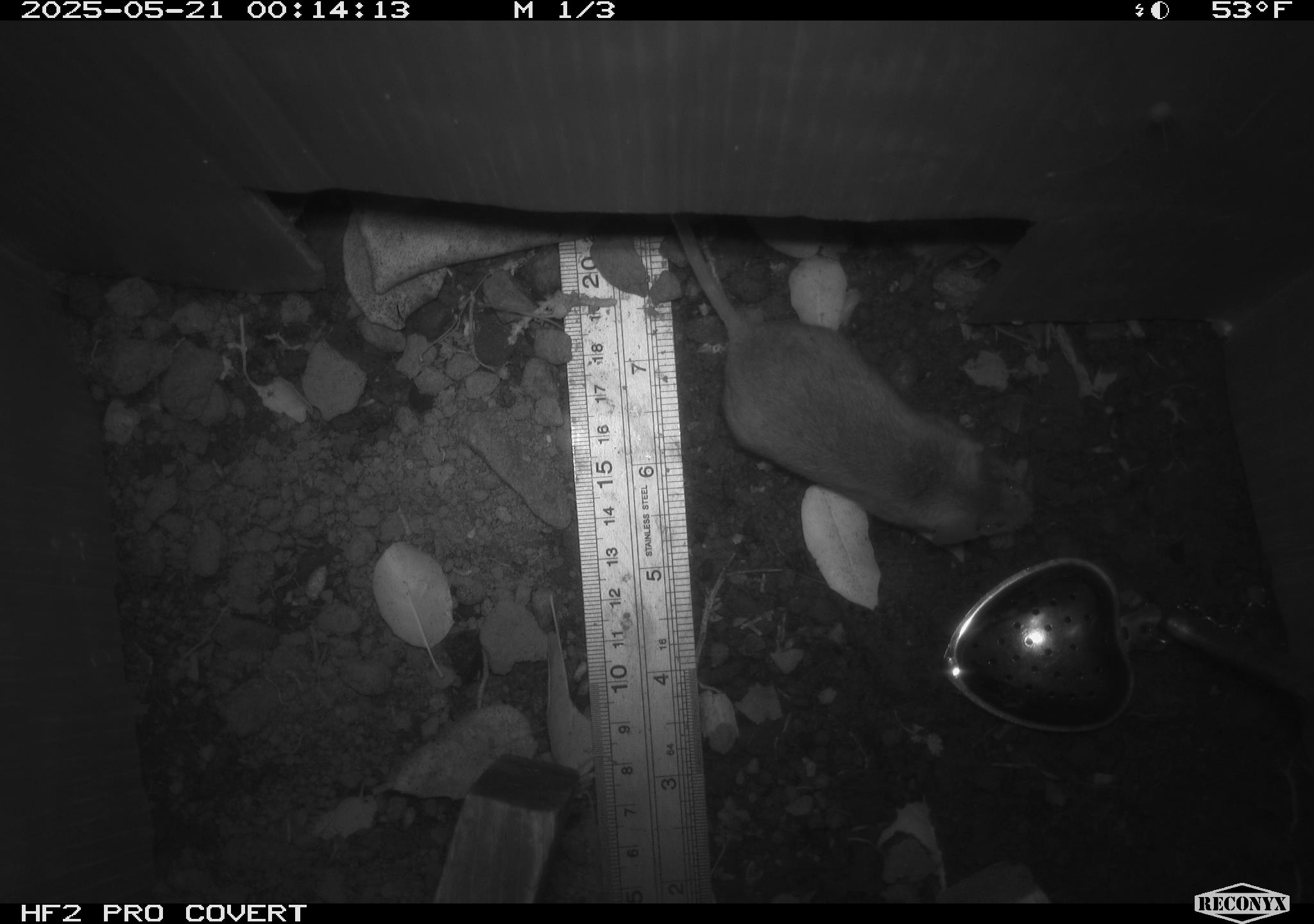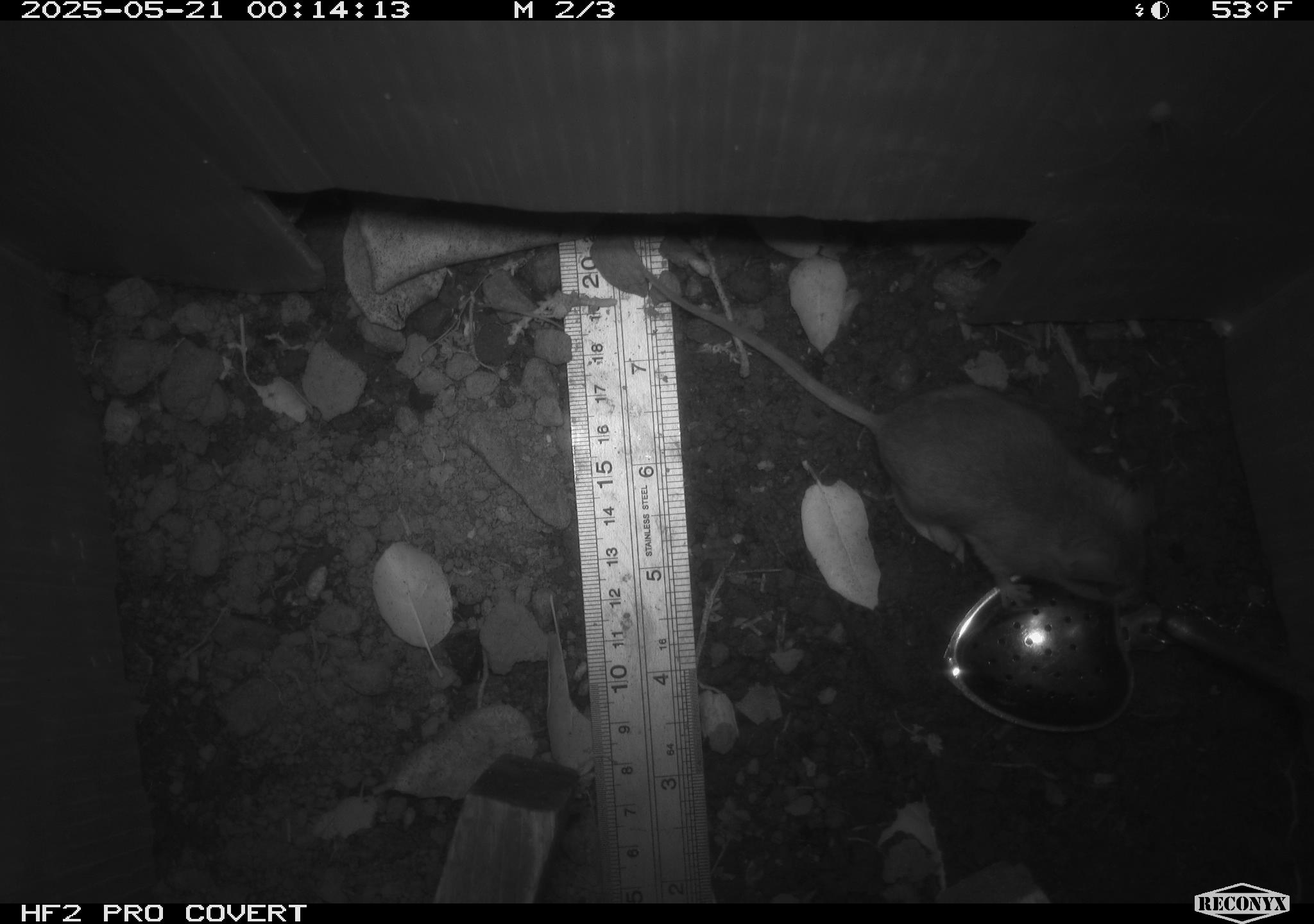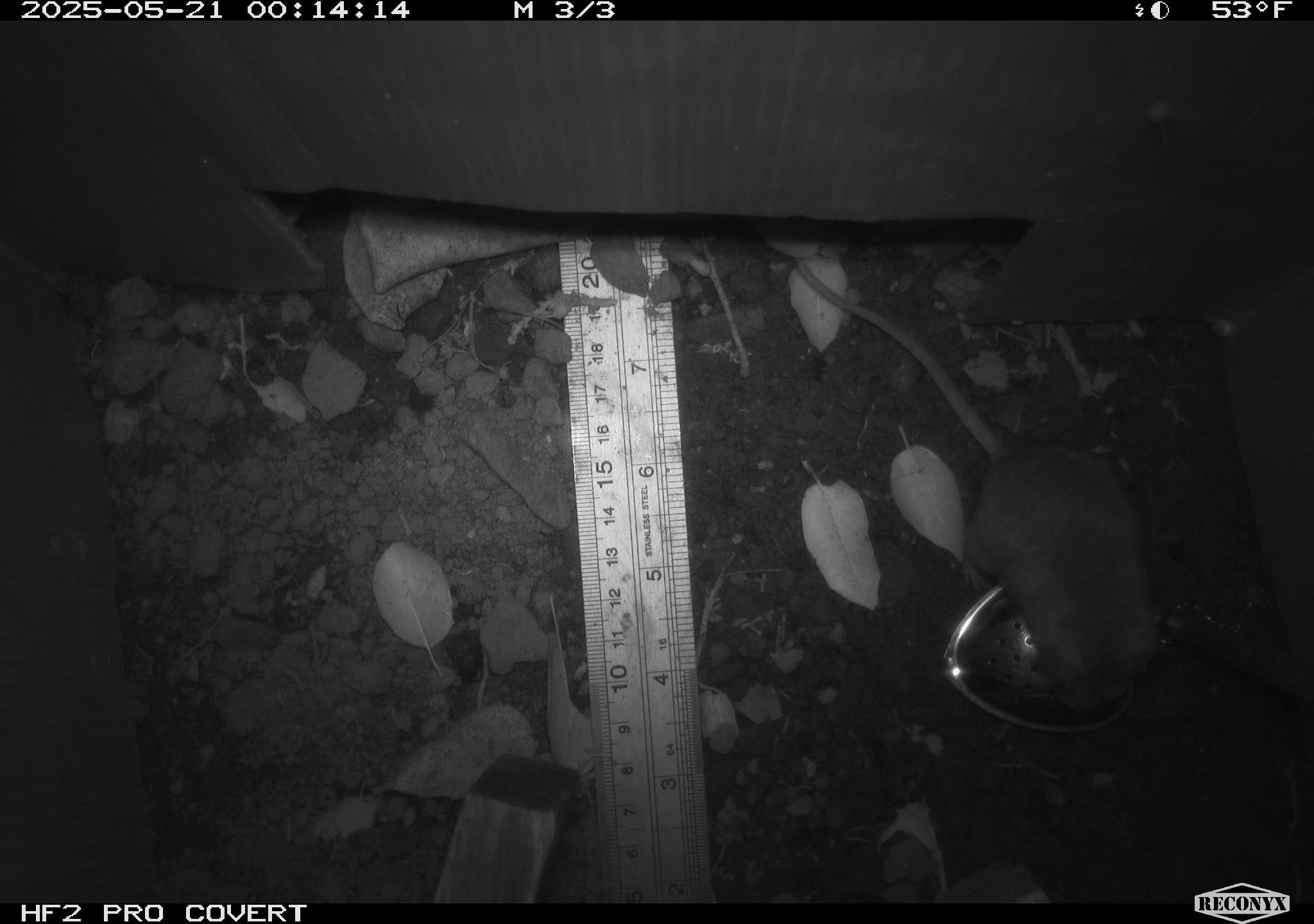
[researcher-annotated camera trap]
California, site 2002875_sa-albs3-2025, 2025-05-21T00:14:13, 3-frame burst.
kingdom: Animalia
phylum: Chordata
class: Mammalia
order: Rodentia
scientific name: Rodentia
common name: mouse species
Mouse species (Rodentia).